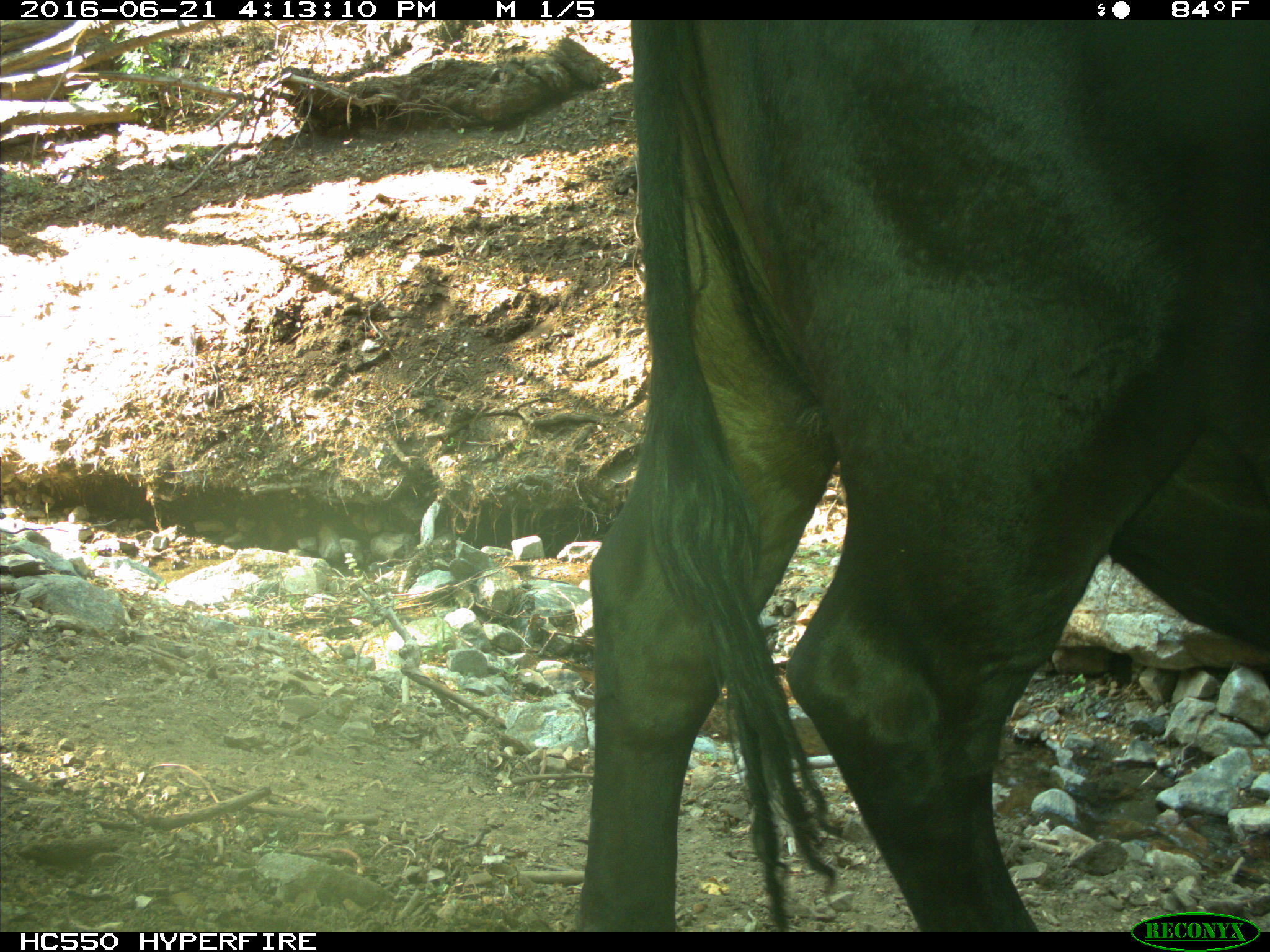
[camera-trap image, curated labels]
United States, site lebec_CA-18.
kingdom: Animalia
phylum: Chordata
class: Mammalia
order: Artiodactyla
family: Bovidae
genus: Bos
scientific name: Bos taurus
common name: domestic cow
Bos taurus (domestic cow).